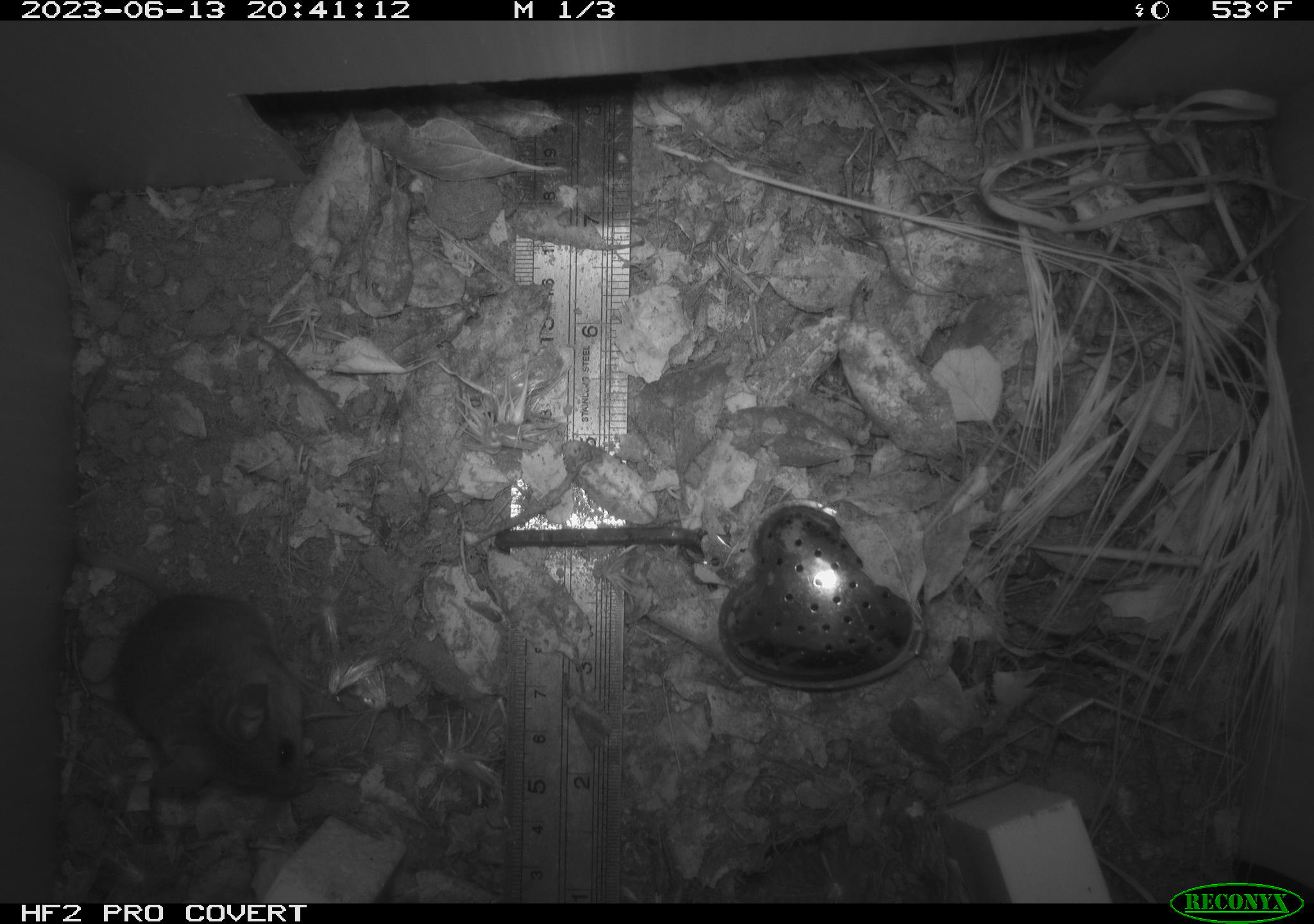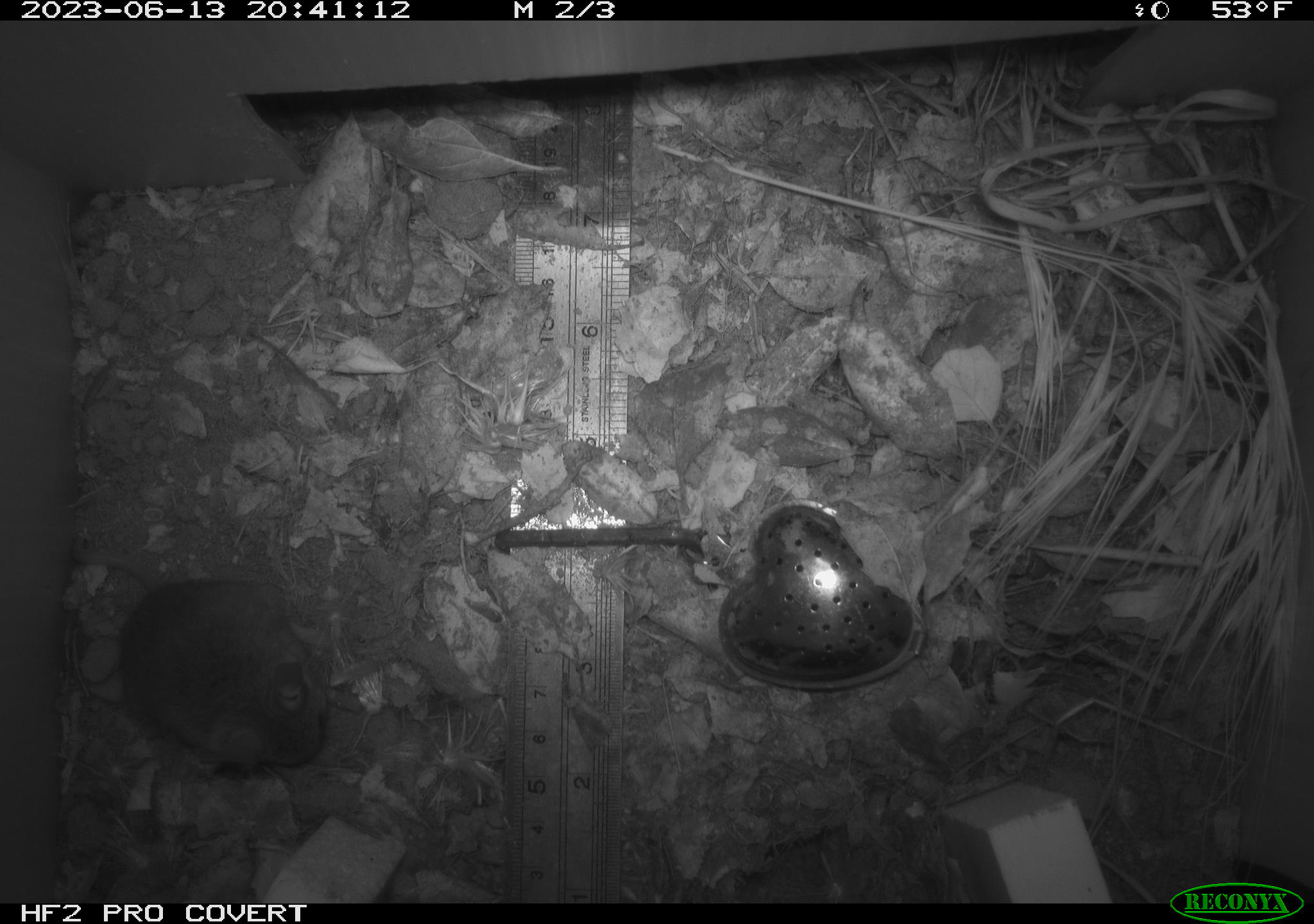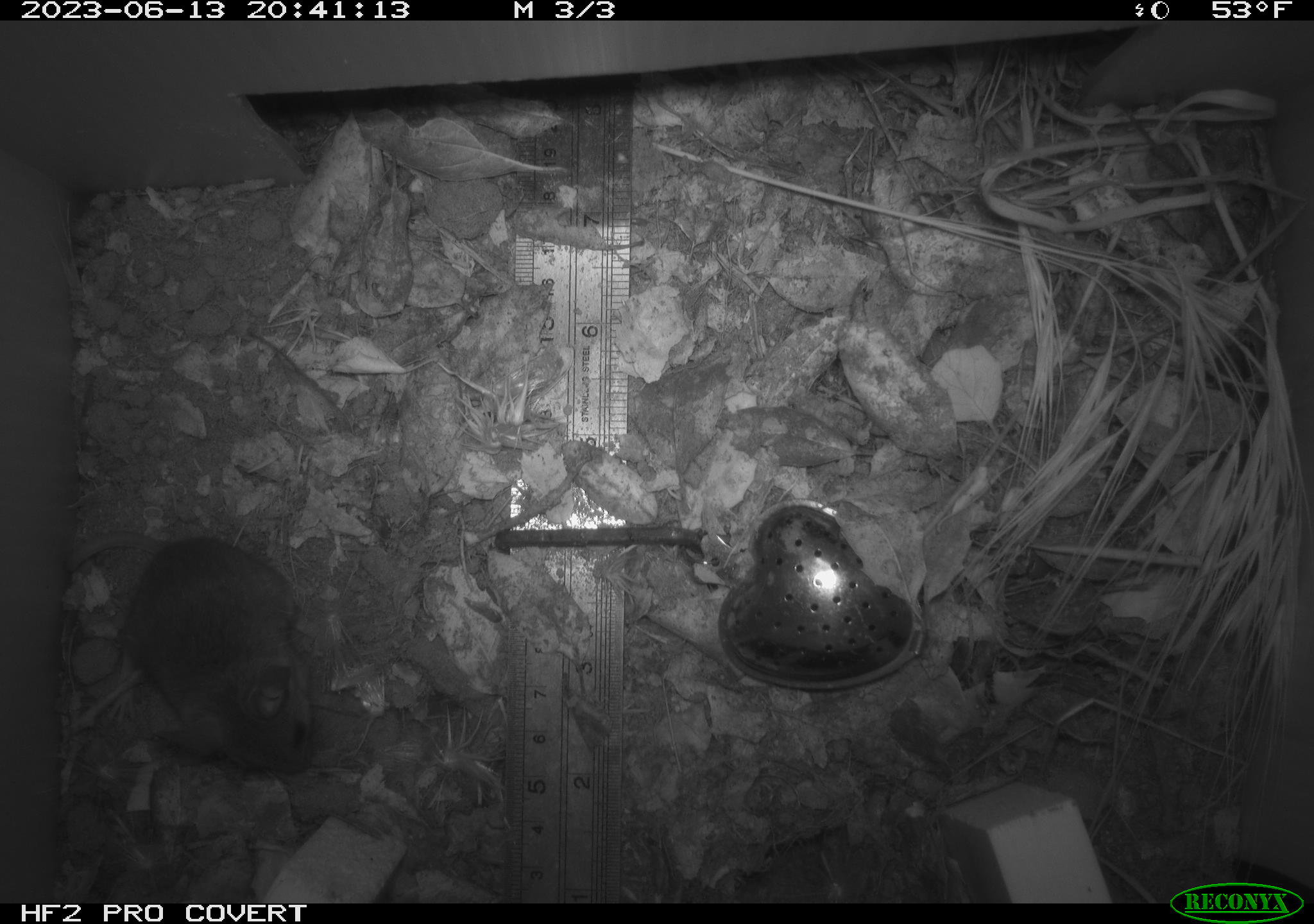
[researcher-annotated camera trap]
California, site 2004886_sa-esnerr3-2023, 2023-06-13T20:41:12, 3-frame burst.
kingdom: Animalia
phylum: Chordata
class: Mammalia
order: Rodentia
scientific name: Rodentia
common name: mouse species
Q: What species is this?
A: Mouse species (Rodentia).